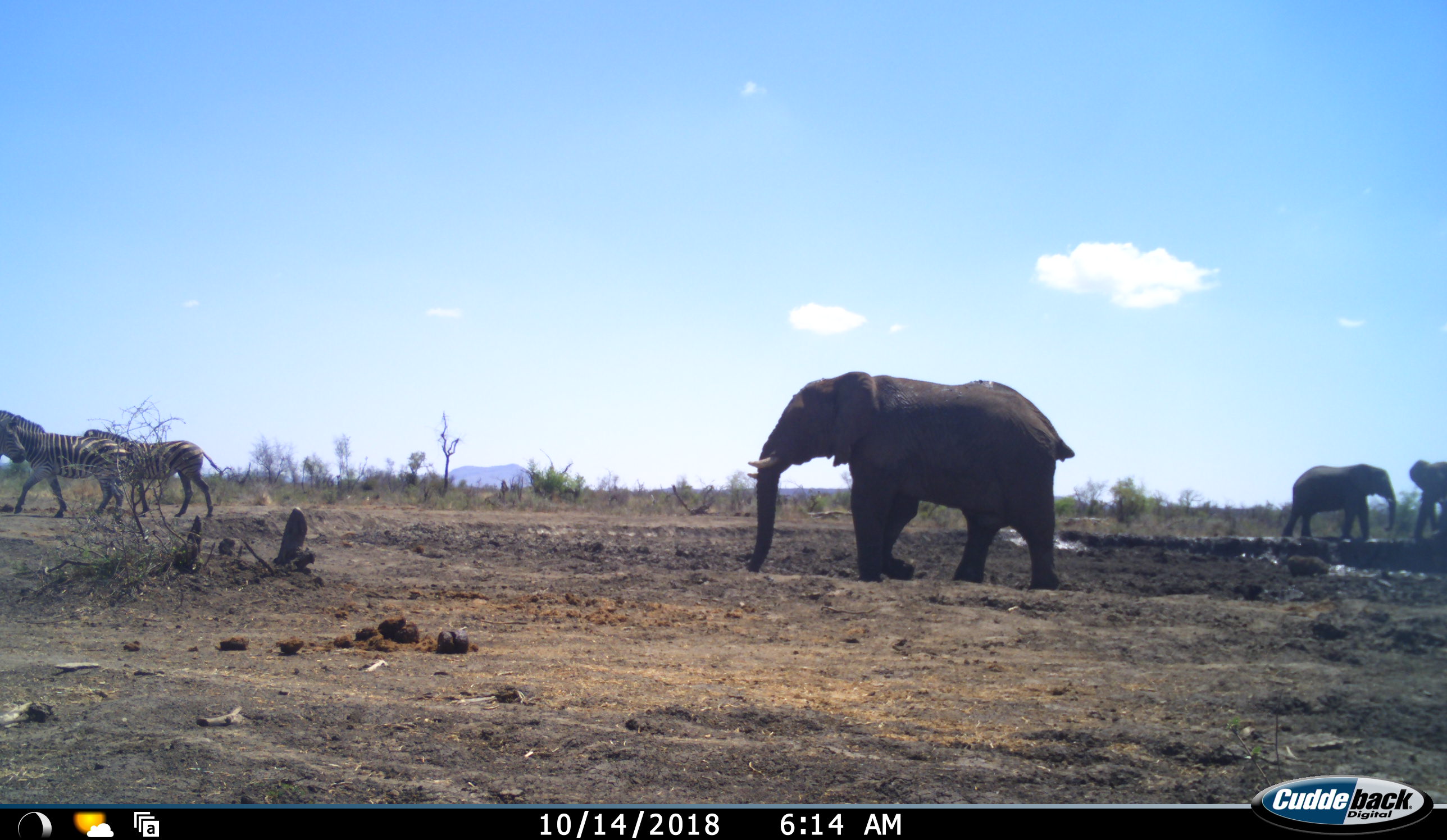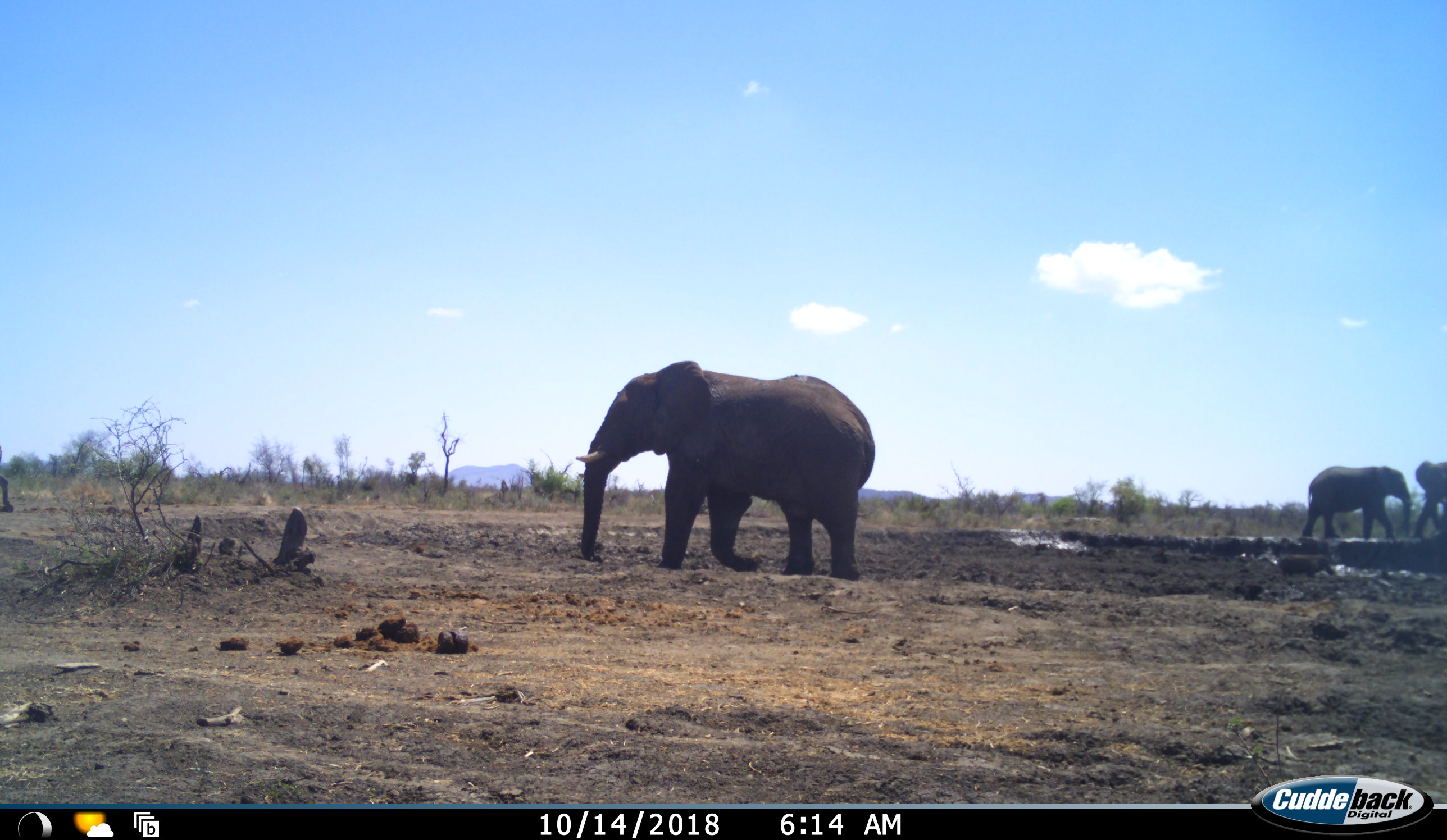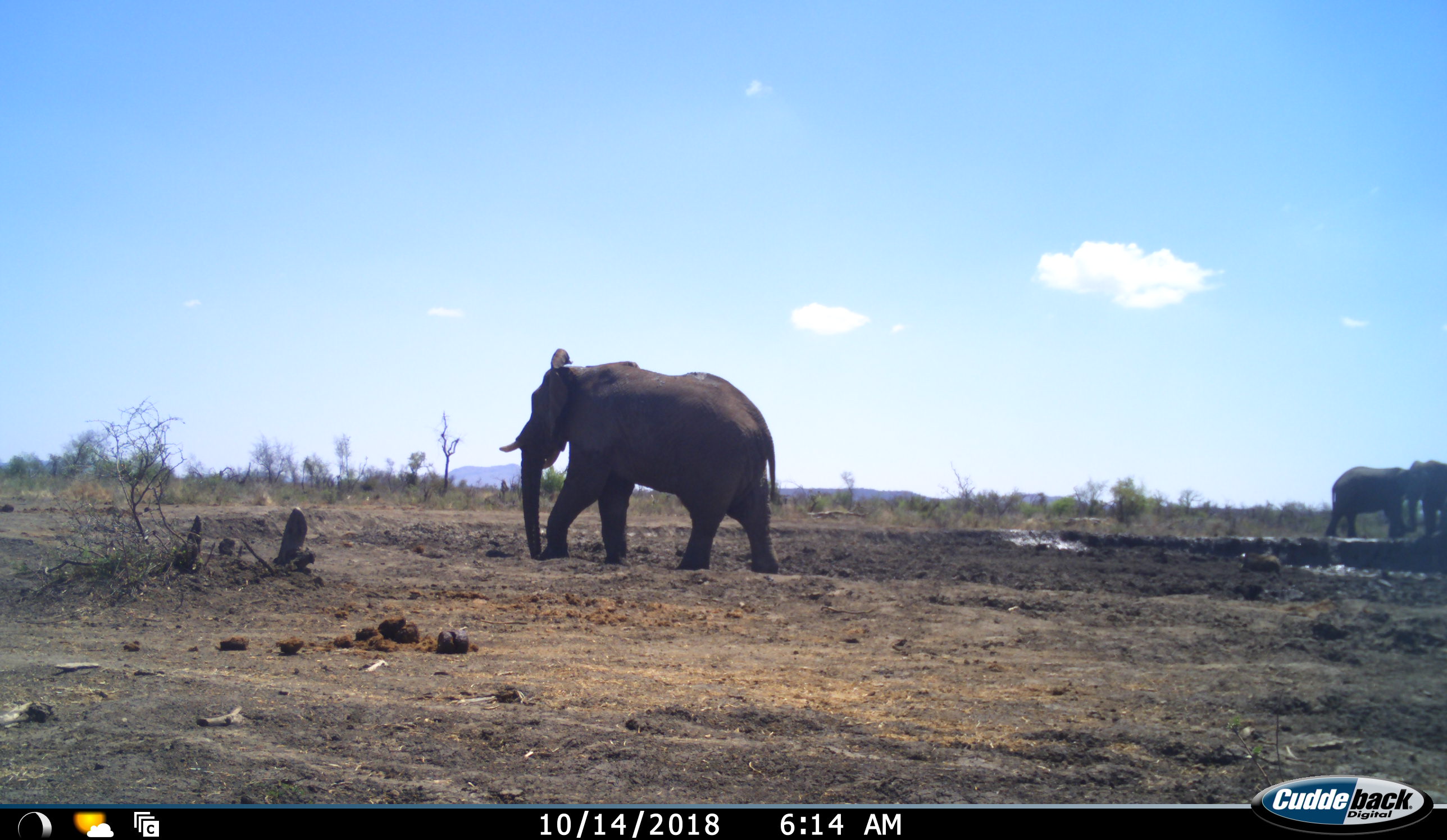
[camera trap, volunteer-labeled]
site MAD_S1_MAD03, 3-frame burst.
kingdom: Animalia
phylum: Chordata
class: Mammalia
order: Proboscidea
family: Elephantidae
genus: Loxodonta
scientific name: Loxodonta africana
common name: african bush elephant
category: elephant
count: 3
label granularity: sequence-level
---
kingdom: Animalia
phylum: Chordata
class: Mammalia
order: Perissodactyla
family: Equidae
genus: Equus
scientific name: Equus quagga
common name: plains zebra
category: zebraplains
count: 2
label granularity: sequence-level